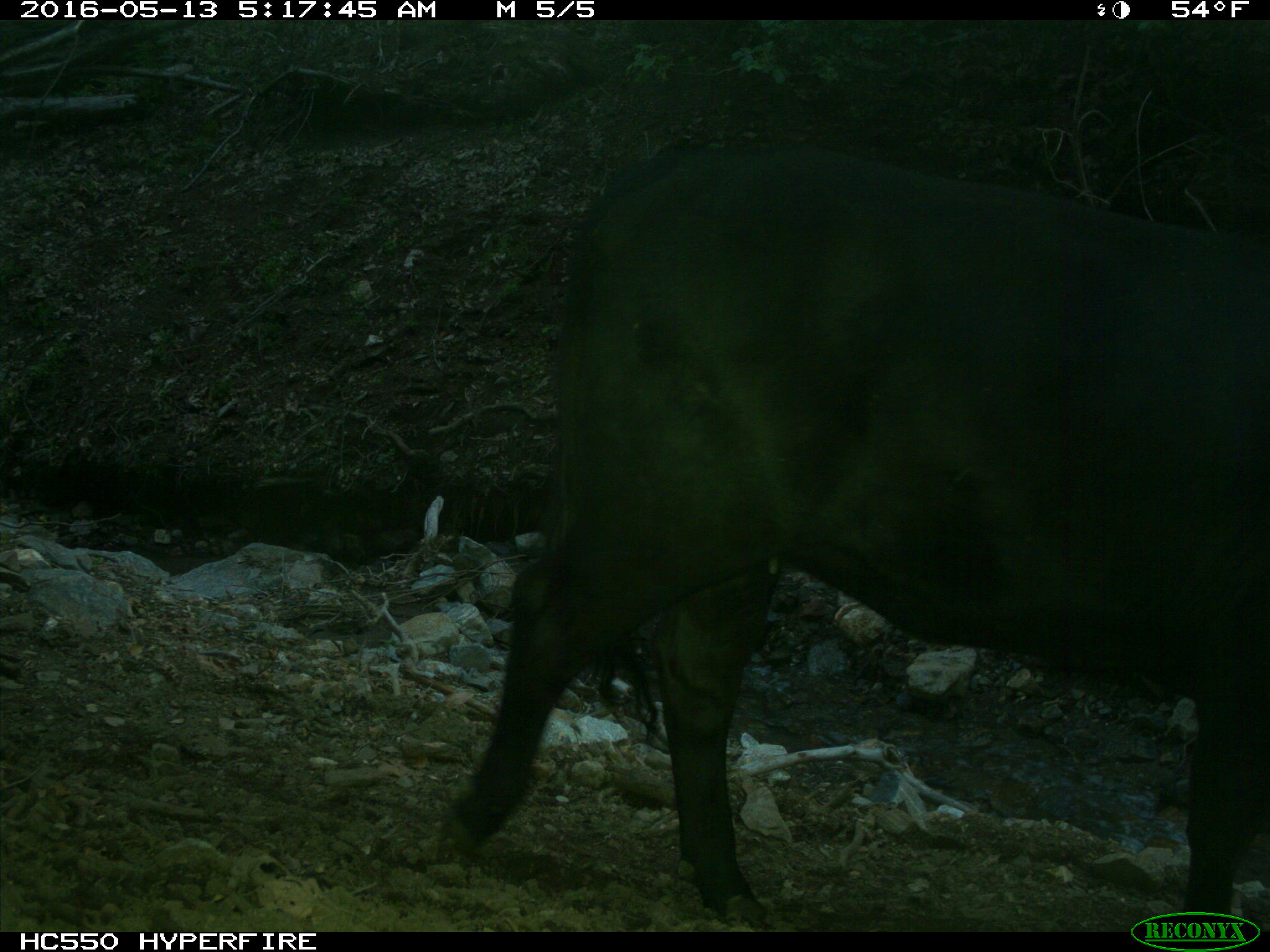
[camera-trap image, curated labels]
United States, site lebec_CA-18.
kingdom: Animalia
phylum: Chordata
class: Mammalia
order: Artiodactyla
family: Bovidae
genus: Bos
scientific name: Bos taurus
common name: domestic cow